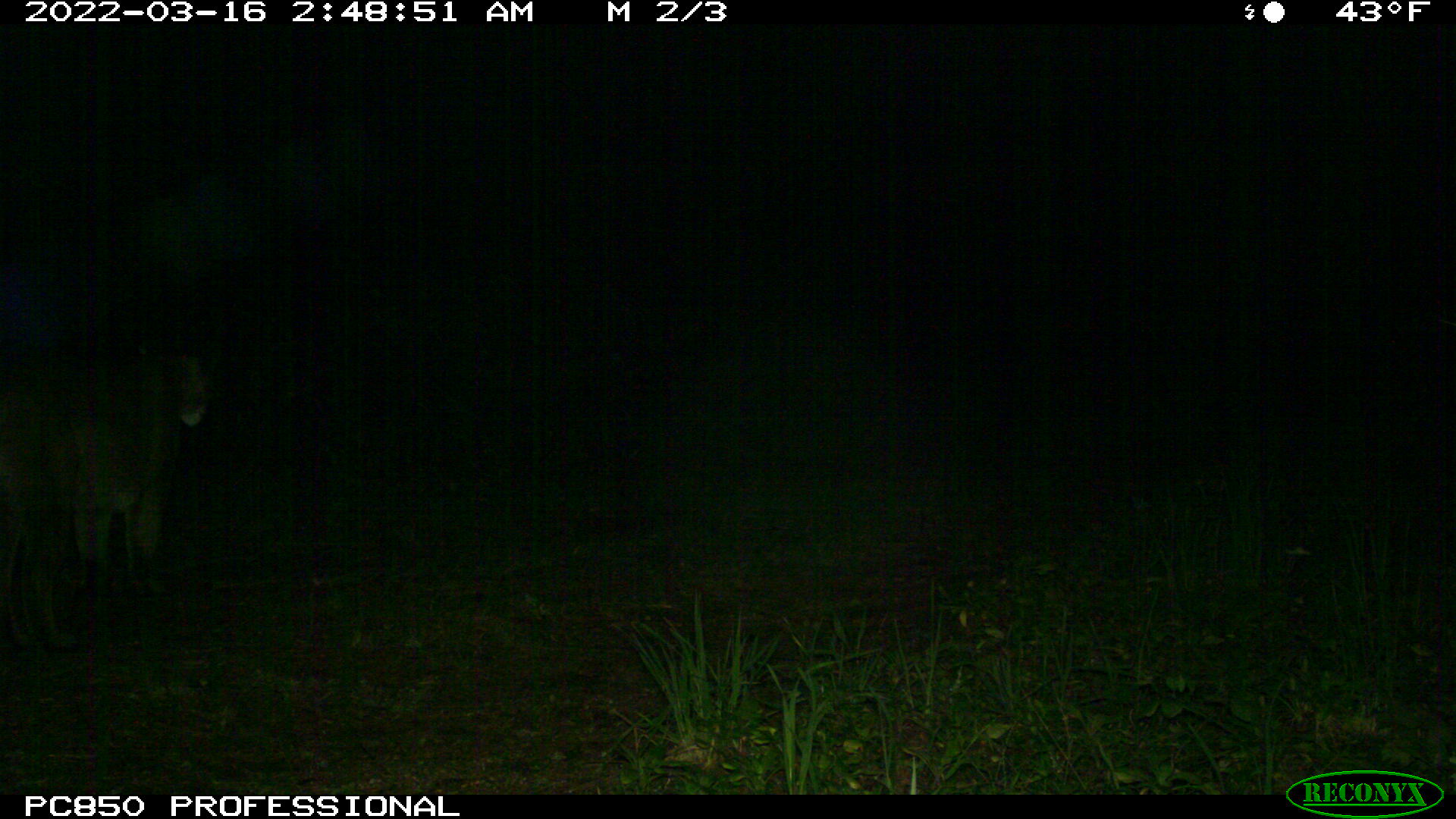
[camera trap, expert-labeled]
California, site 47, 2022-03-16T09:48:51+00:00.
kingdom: Animalia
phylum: Chordata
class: Mammalia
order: Carnivora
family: Felidae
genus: Puma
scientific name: Puma concolor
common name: puma